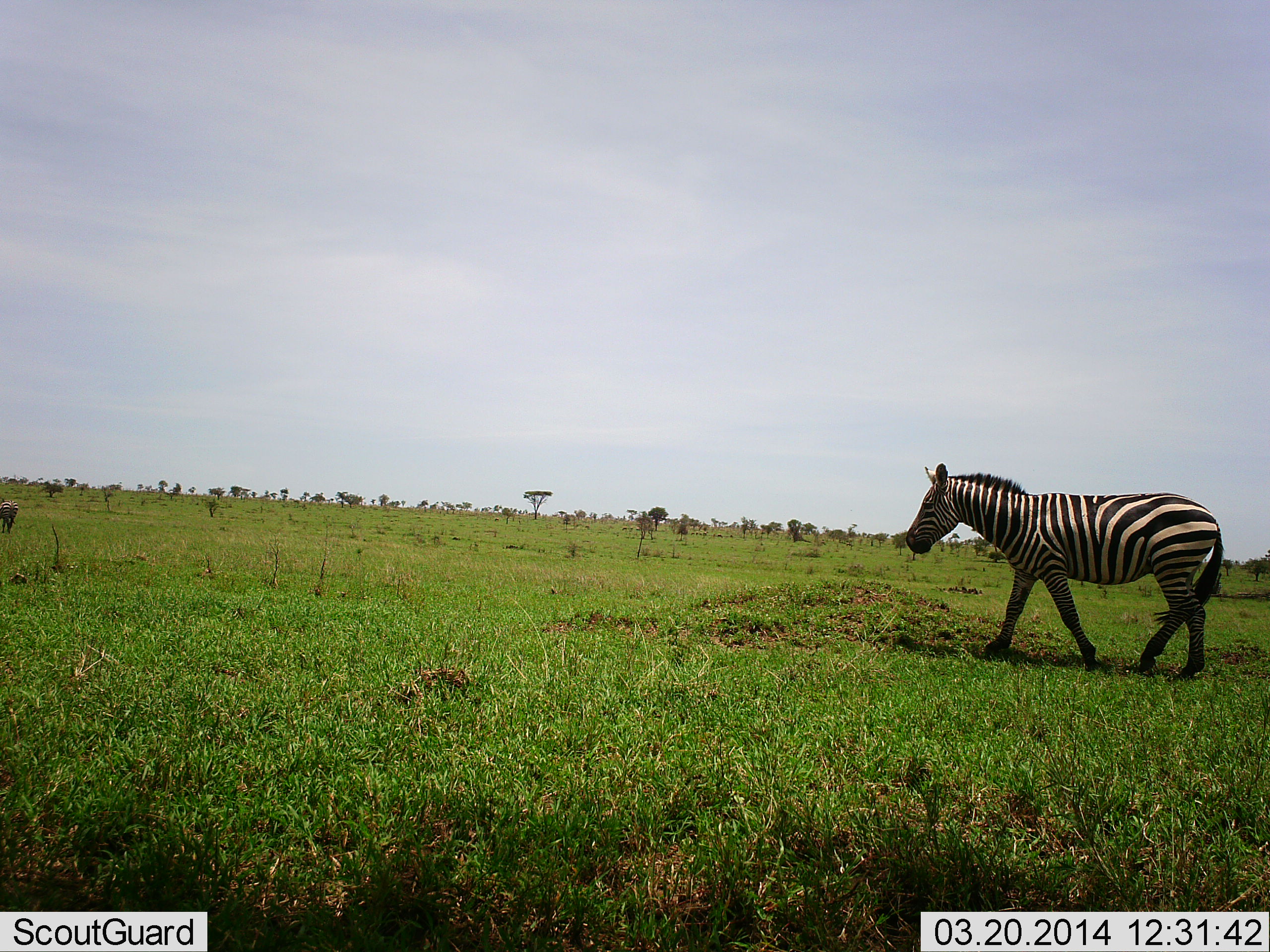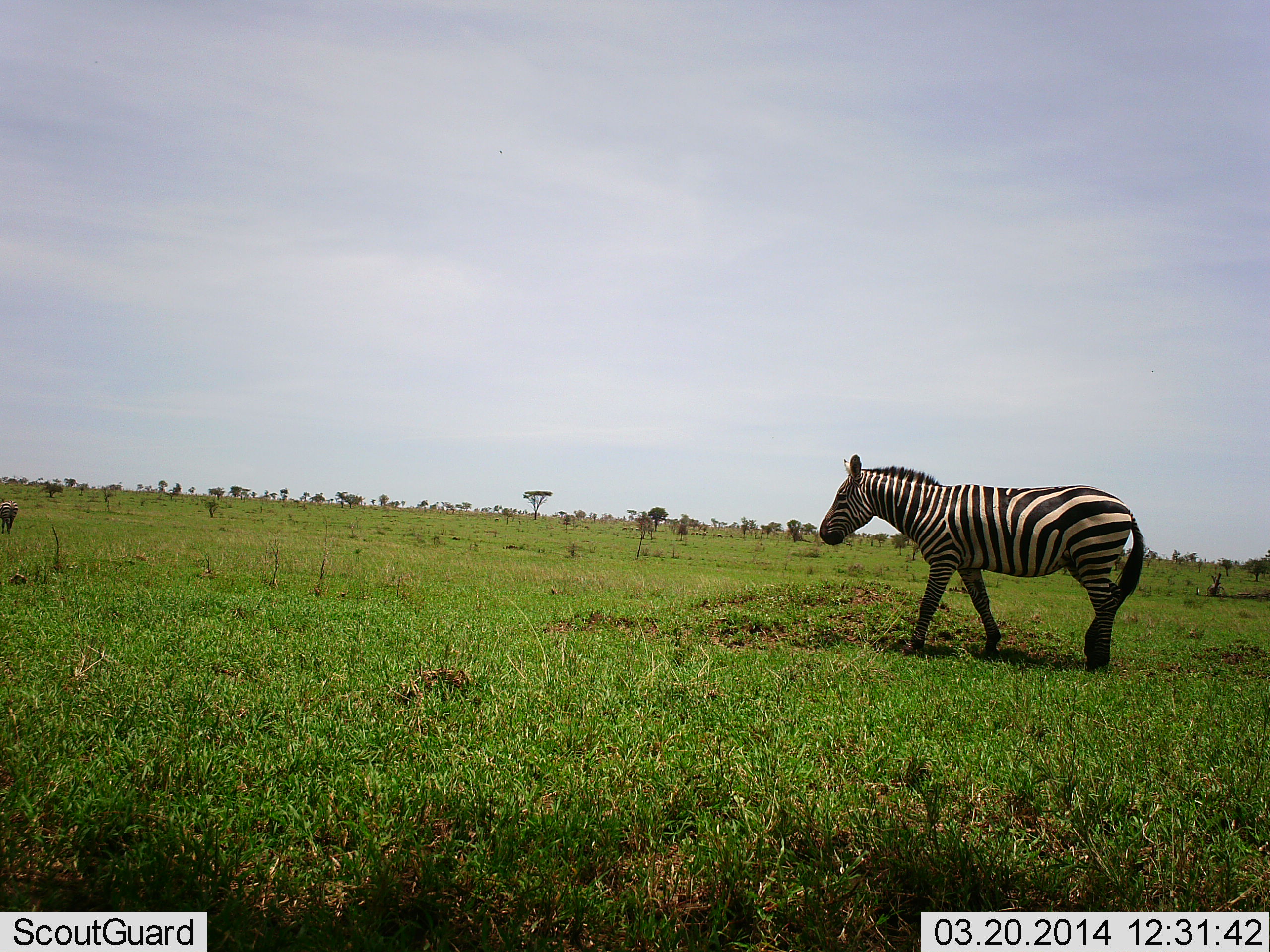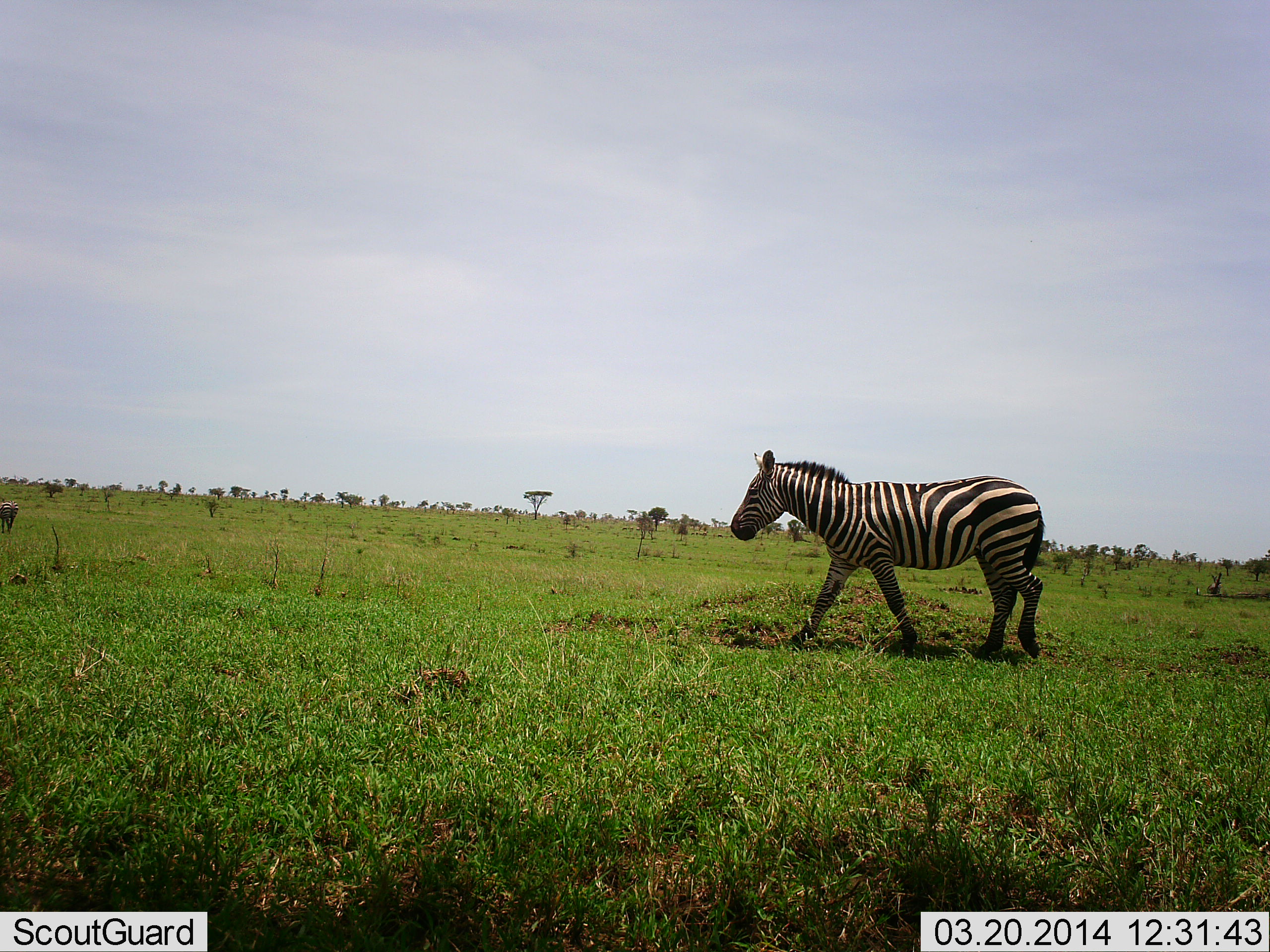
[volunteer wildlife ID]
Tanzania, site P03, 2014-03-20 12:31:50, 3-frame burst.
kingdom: Animalia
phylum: Chordata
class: Mammalia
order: Perissodactyla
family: Equidae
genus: Equus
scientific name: Equus quagga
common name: plains zebra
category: zebra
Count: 2.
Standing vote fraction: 40%.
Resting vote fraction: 0%.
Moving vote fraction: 90%.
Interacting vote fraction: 0%.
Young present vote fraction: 0%.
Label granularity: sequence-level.